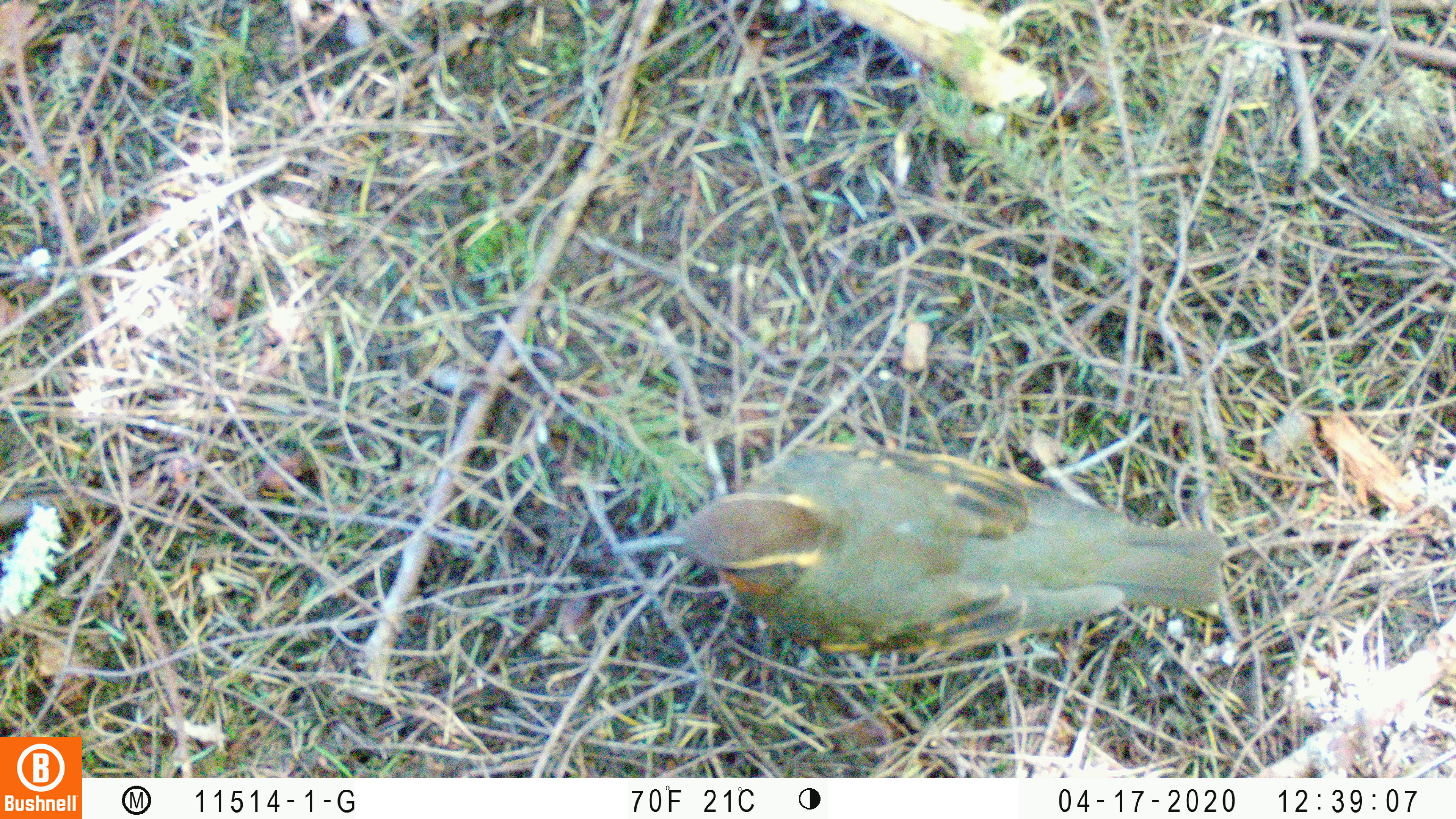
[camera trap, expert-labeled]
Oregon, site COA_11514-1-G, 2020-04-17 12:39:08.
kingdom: Animalia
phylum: Chordata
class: Aves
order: Passeriformes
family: Turdidae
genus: Ixoreus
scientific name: Ixoreus naevius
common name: varied thrush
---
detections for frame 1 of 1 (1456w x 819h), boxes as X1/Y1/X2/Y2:
varied thrush: 608/438/1228/661